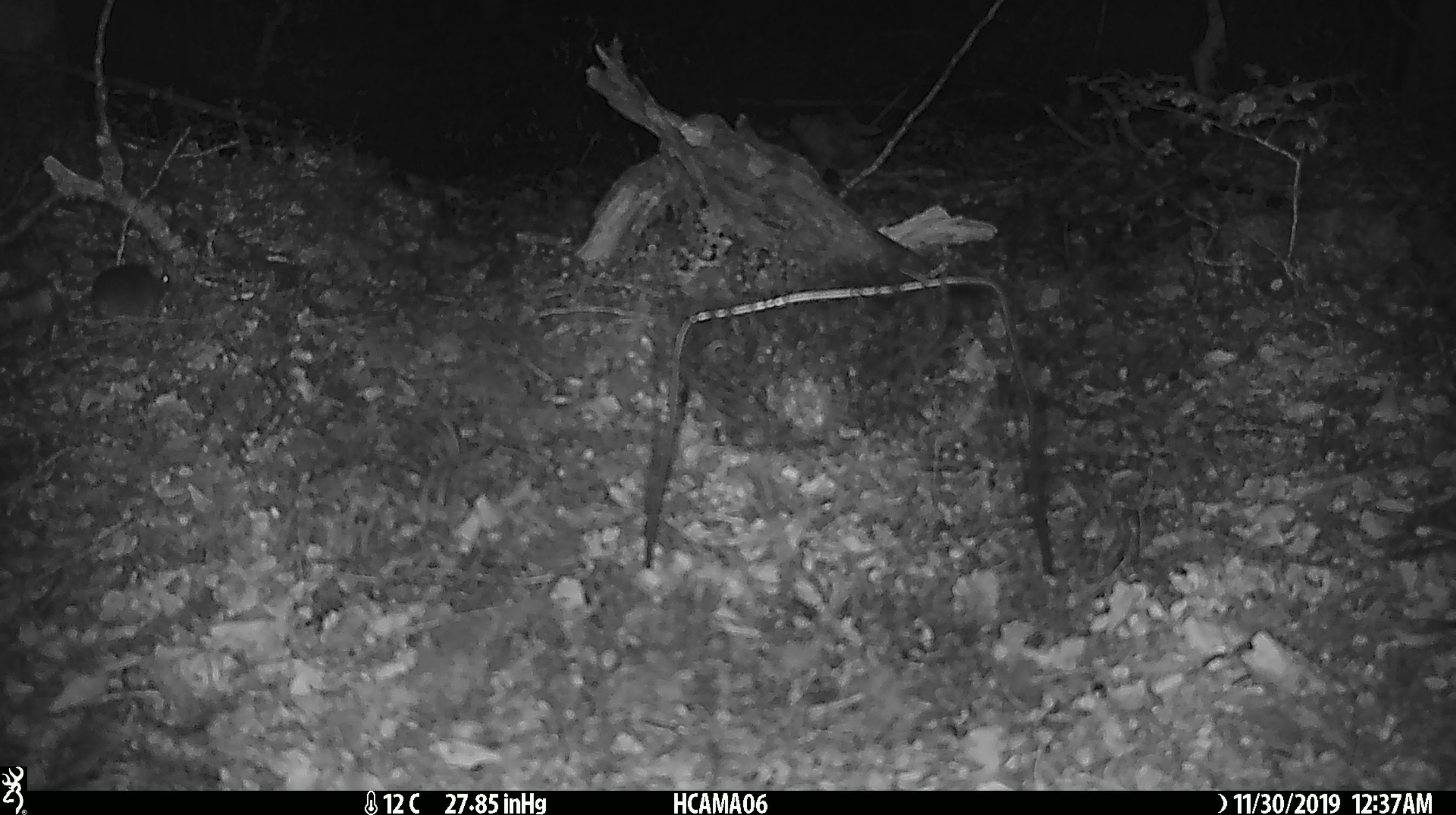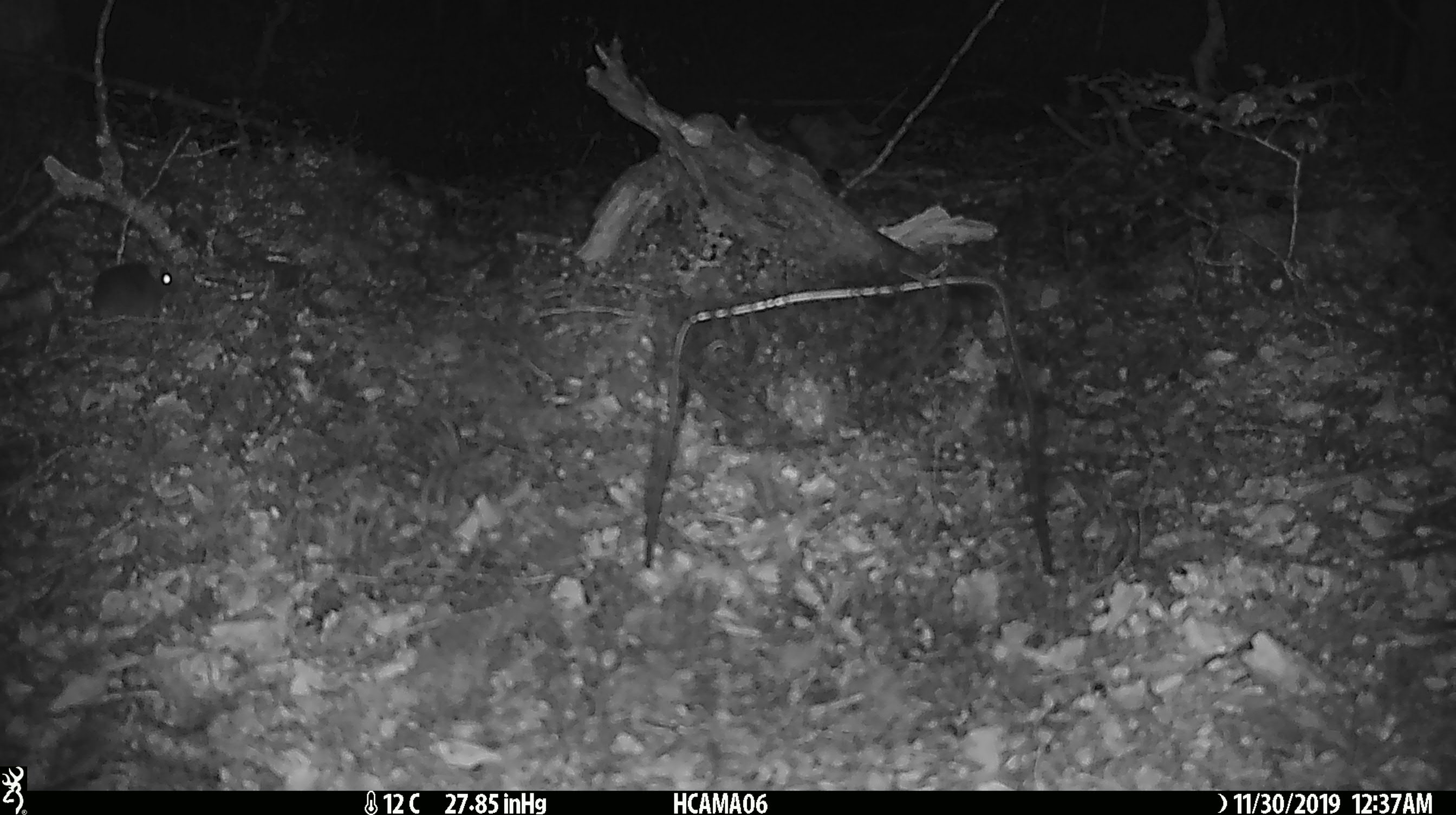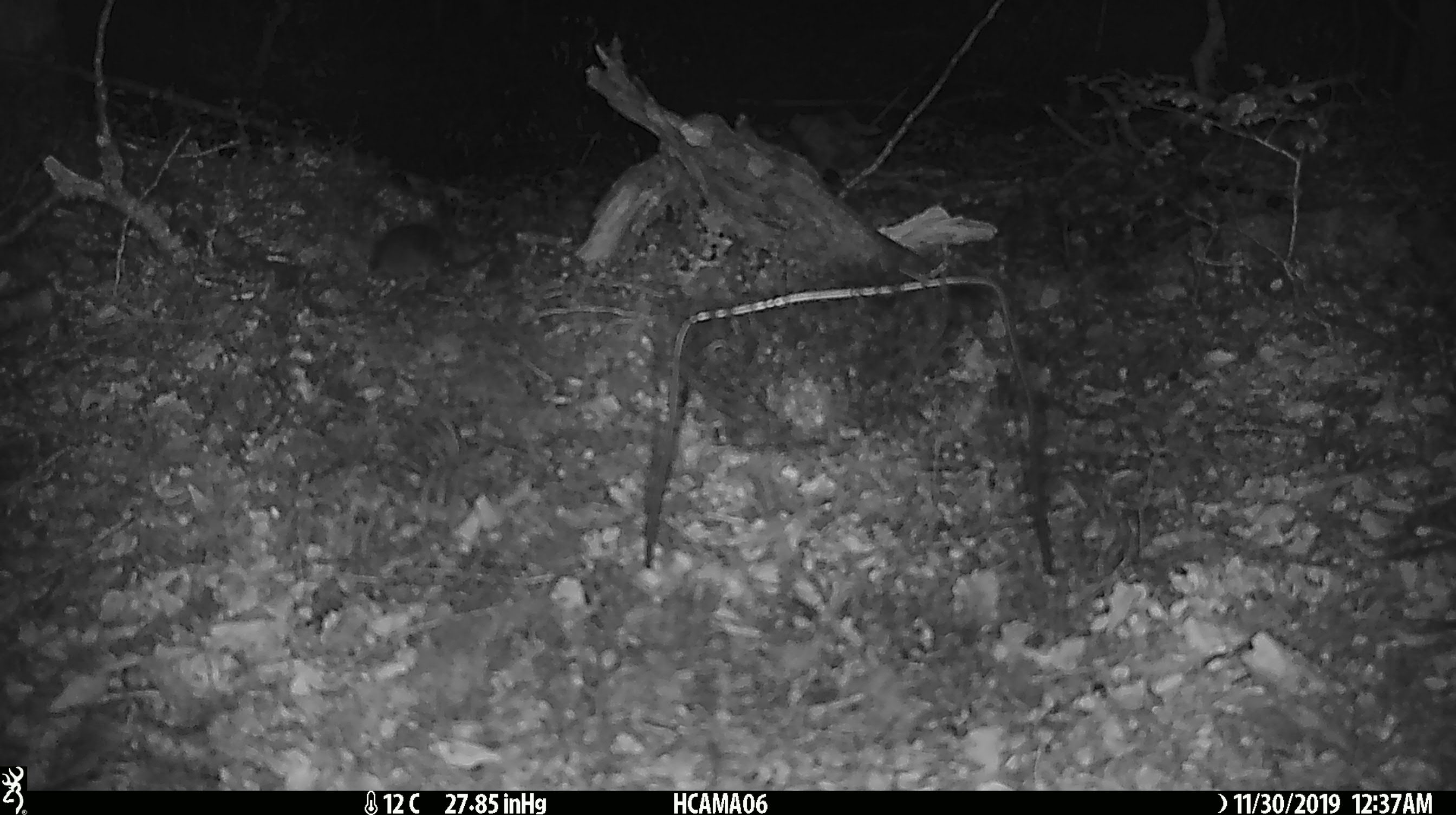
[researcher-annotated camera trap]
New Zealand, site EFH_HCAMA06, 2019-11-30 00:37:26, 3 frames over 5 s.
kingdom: Animalia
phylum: Chordata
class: Mammalia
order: Rodentia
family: Muridae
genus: Mus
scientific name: Mus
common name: mouse